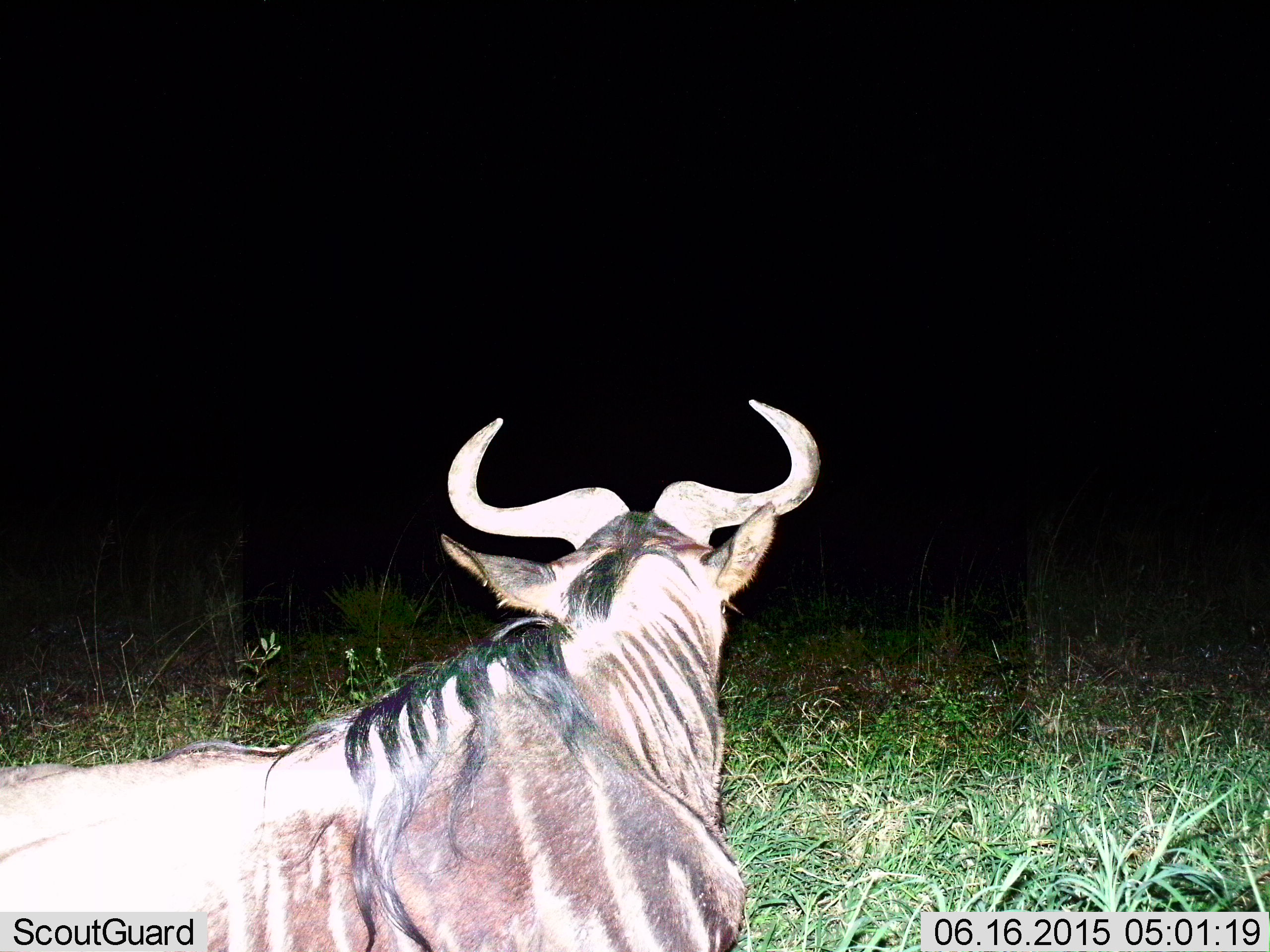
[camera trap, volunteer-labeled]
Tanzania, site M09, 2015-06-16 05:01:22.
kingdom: Animalia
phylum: Chordata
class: Mammalia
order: Artiodactyla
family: Bovidae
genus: Connochaetes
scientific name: Connochaetes taurinus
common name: blue wildebeest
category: wildebeest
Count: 1.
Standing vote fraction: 40%.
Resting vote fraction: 50%.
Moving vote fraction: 10%.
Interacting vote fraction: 0%.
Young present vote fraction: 0%.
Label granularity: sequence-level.